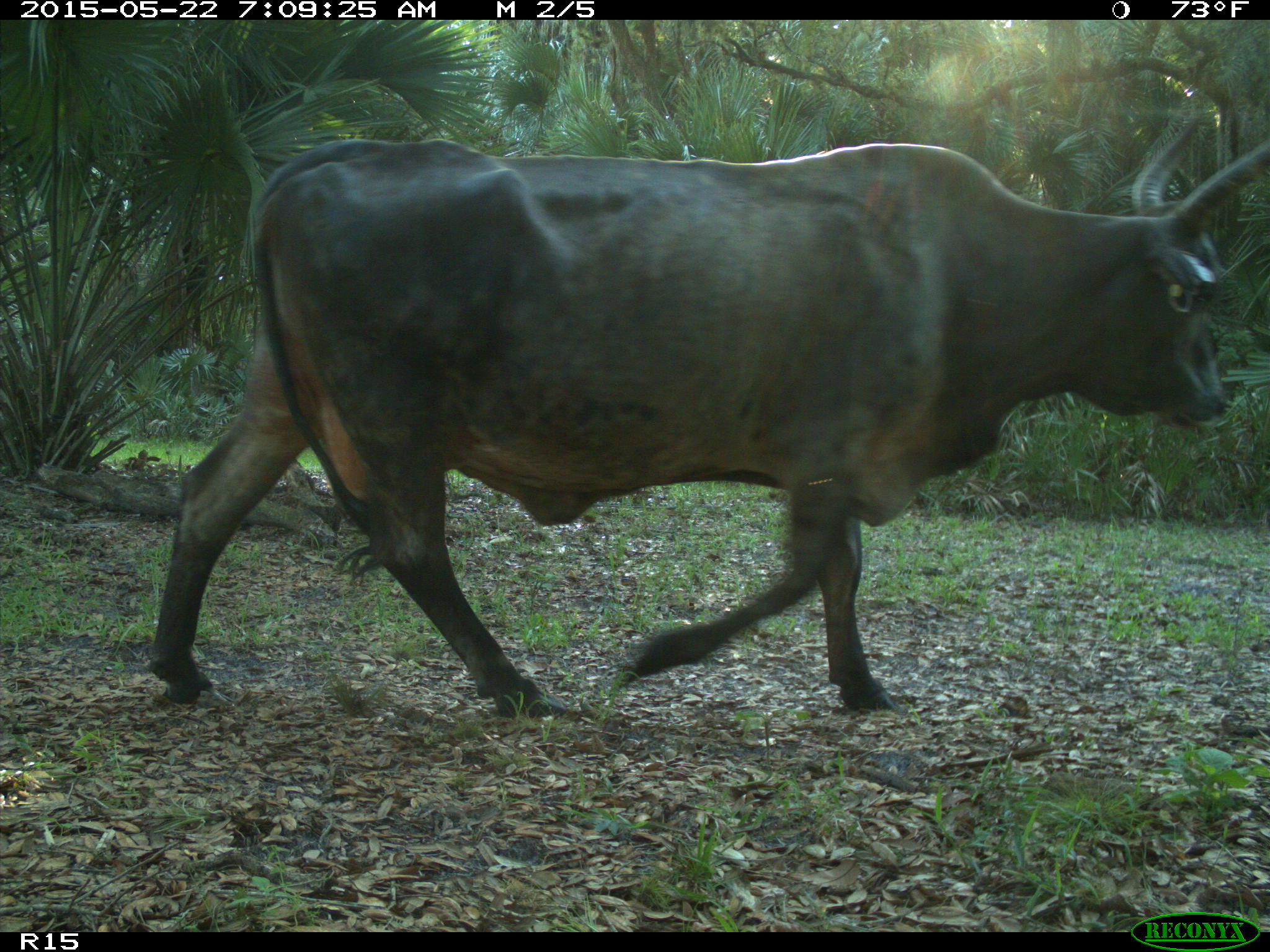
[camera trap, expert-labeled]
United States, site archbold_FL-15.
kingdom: Animalia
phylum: Chordata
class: Mammalia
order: Artiodactyla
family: Bovidae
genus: Bos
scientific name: Bos taurus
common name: domestic cow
Bos taurus (domestic cow).